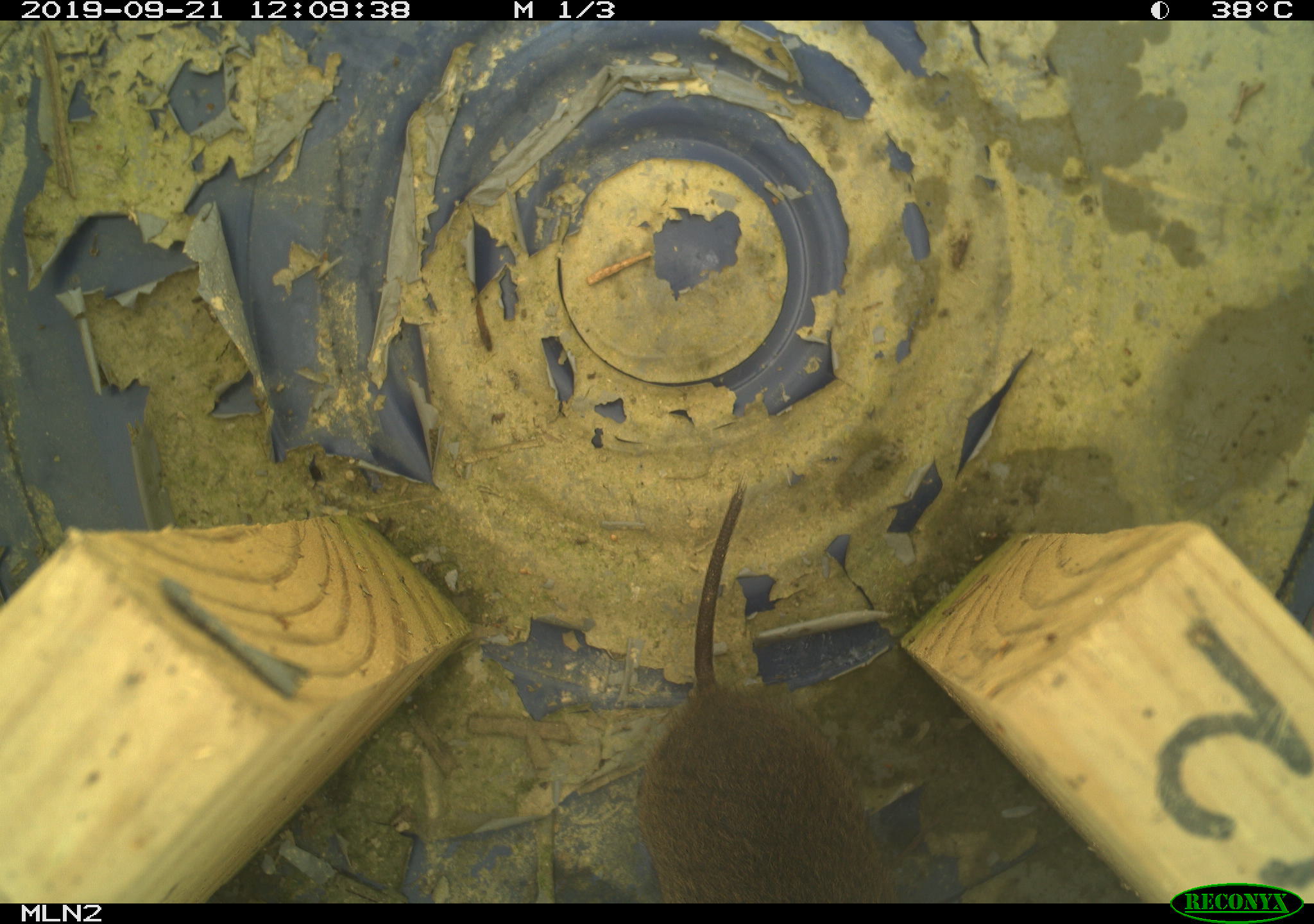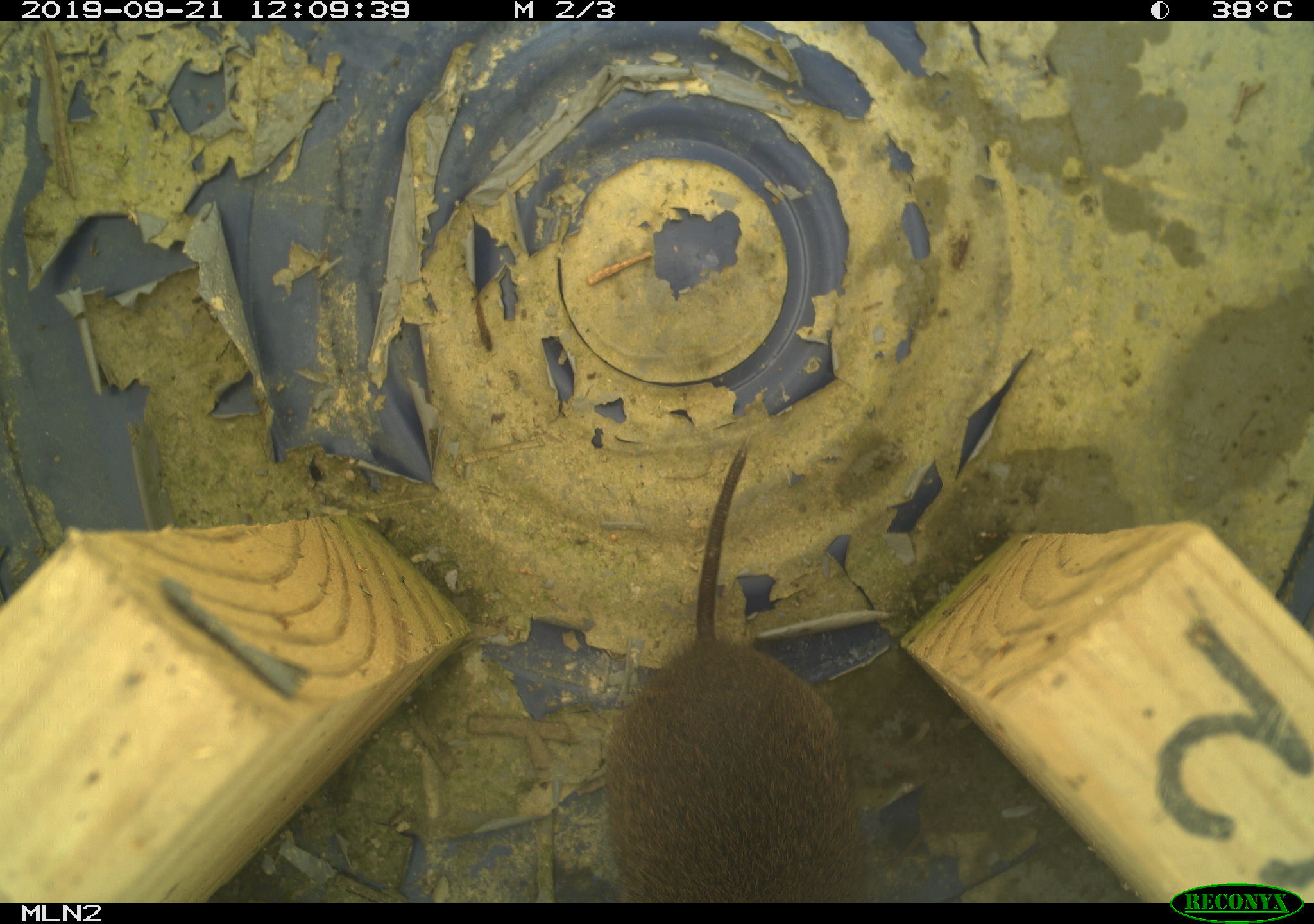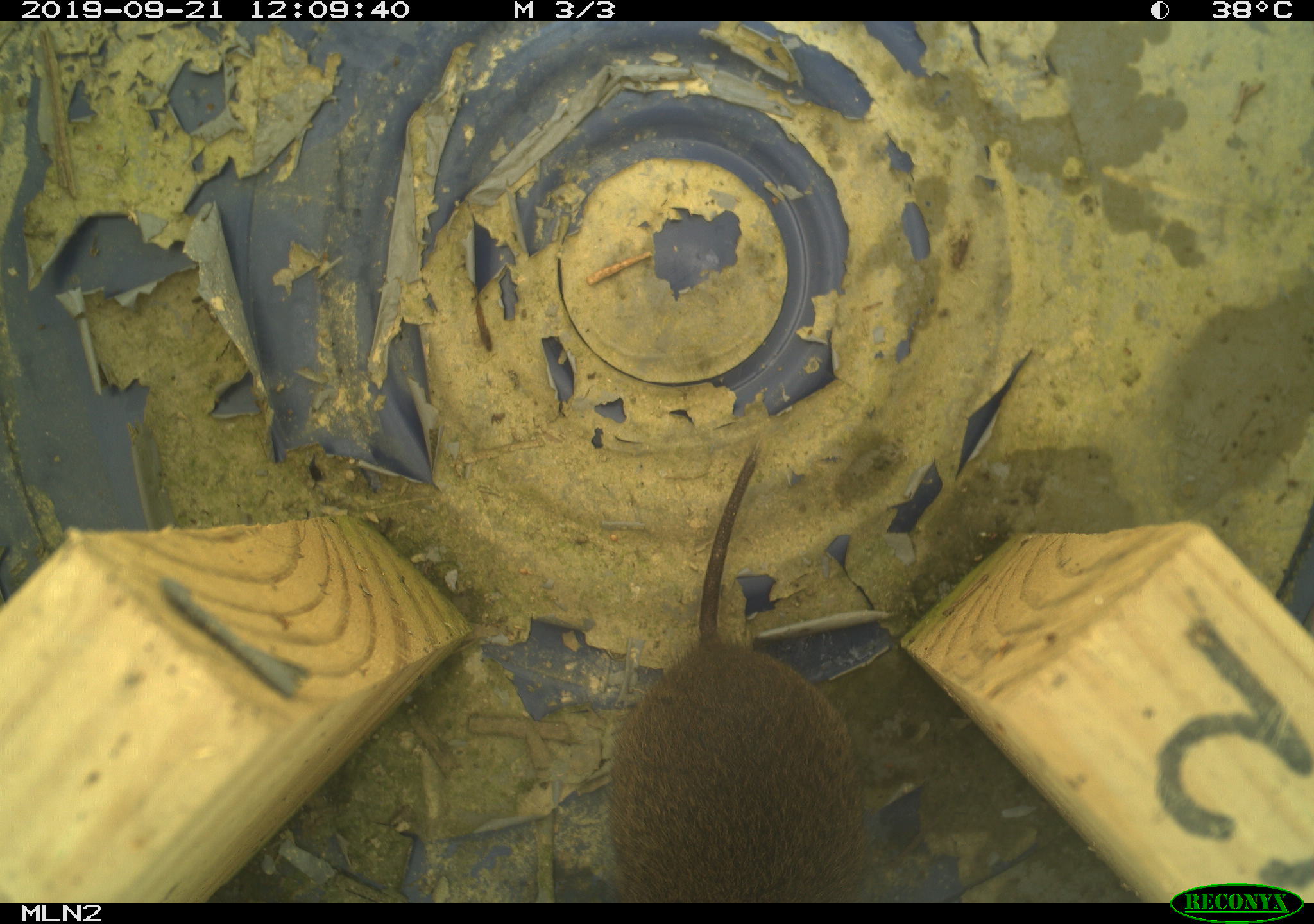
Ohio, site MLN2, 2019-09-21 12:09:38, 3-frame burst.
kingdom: Animalia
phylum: Chordata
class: Mammalia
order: Rodentia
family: Cricetidae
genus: Microtus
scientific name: Microtus pennsylvanicus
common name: meadow vole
Meadow vole (Microtus pennsylvanicus).